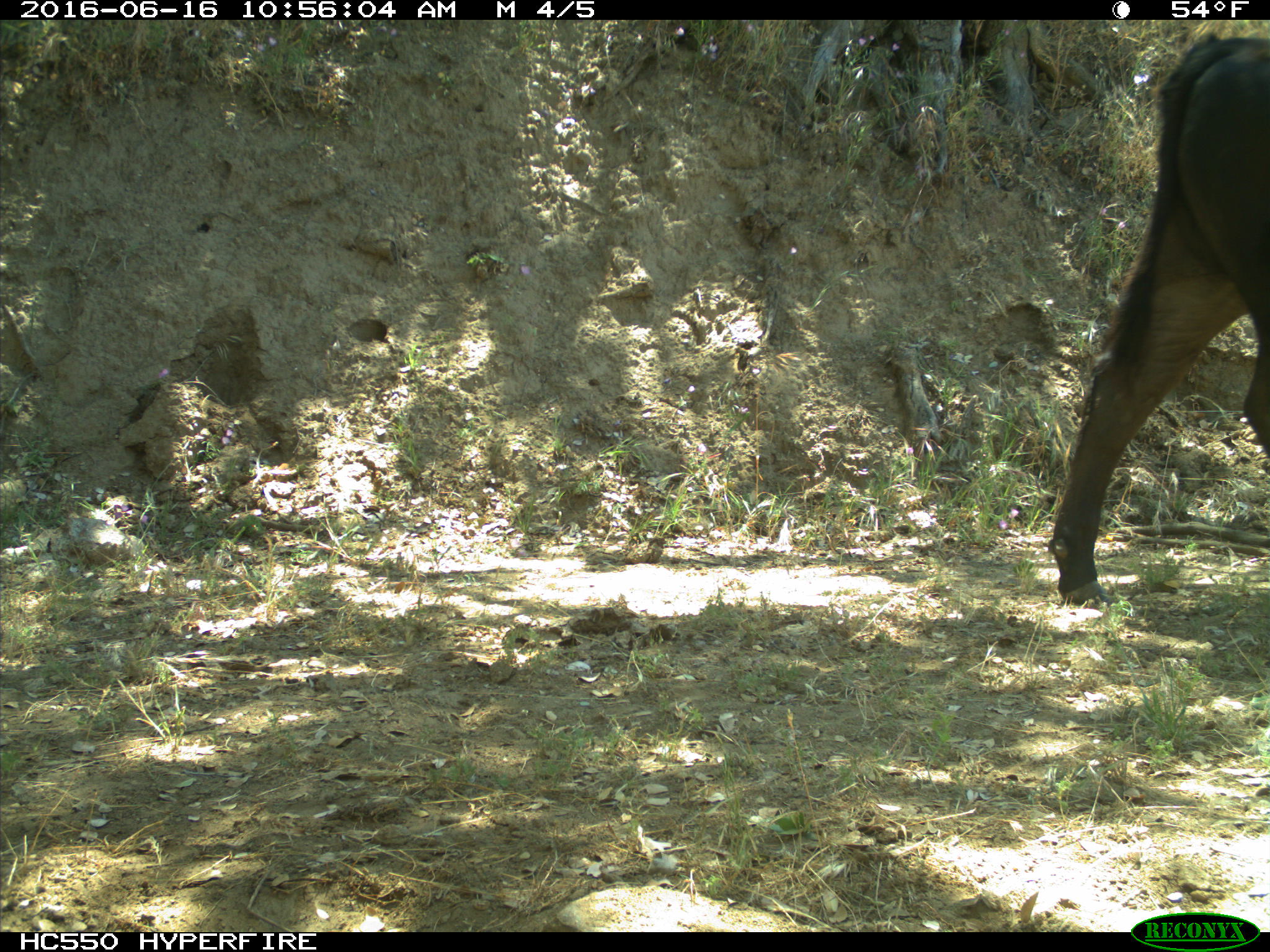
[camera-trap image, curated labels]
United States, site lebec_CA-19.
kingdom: Animalia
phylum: Chordata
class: Mammalia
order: Artiodactyla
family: Bovidae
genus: Bos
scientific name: Bos taurus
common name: domestic cow